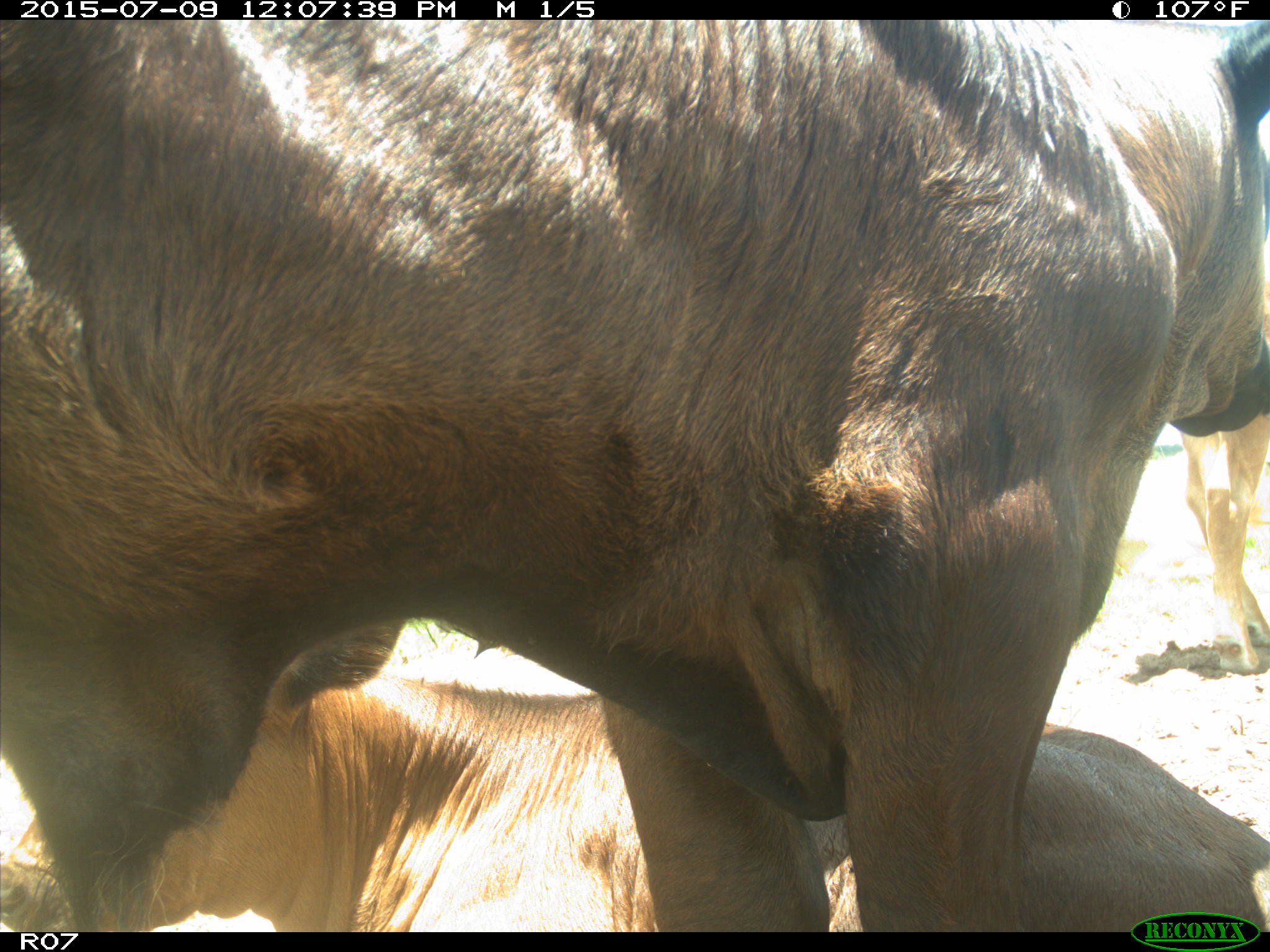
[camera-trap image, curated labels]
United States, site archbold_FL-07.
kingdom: Animalia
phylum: Chordata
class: Mammalia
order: Artiodactyla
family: Bovidae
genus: Bos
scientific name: Bos taurus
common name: domestic cow